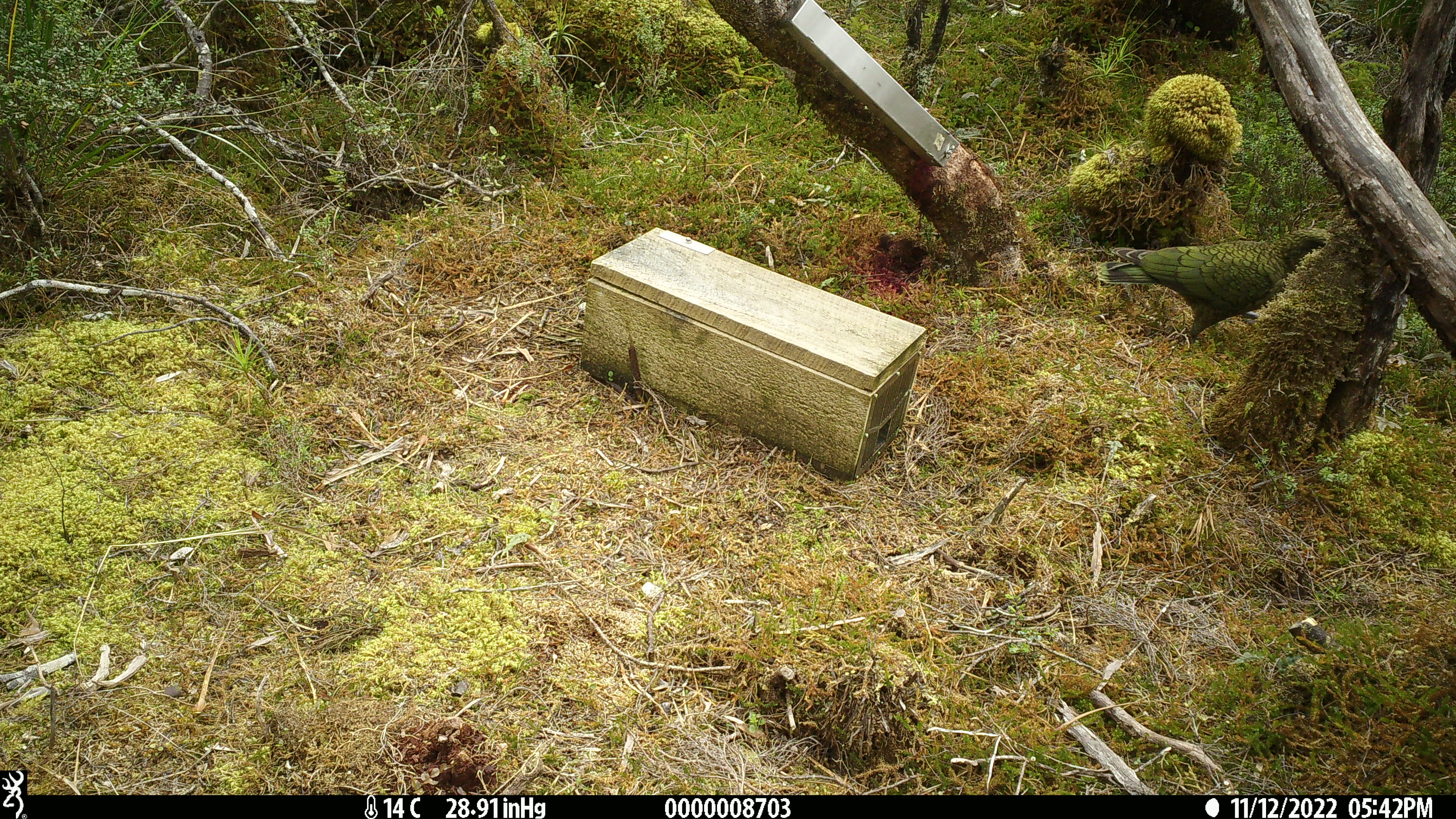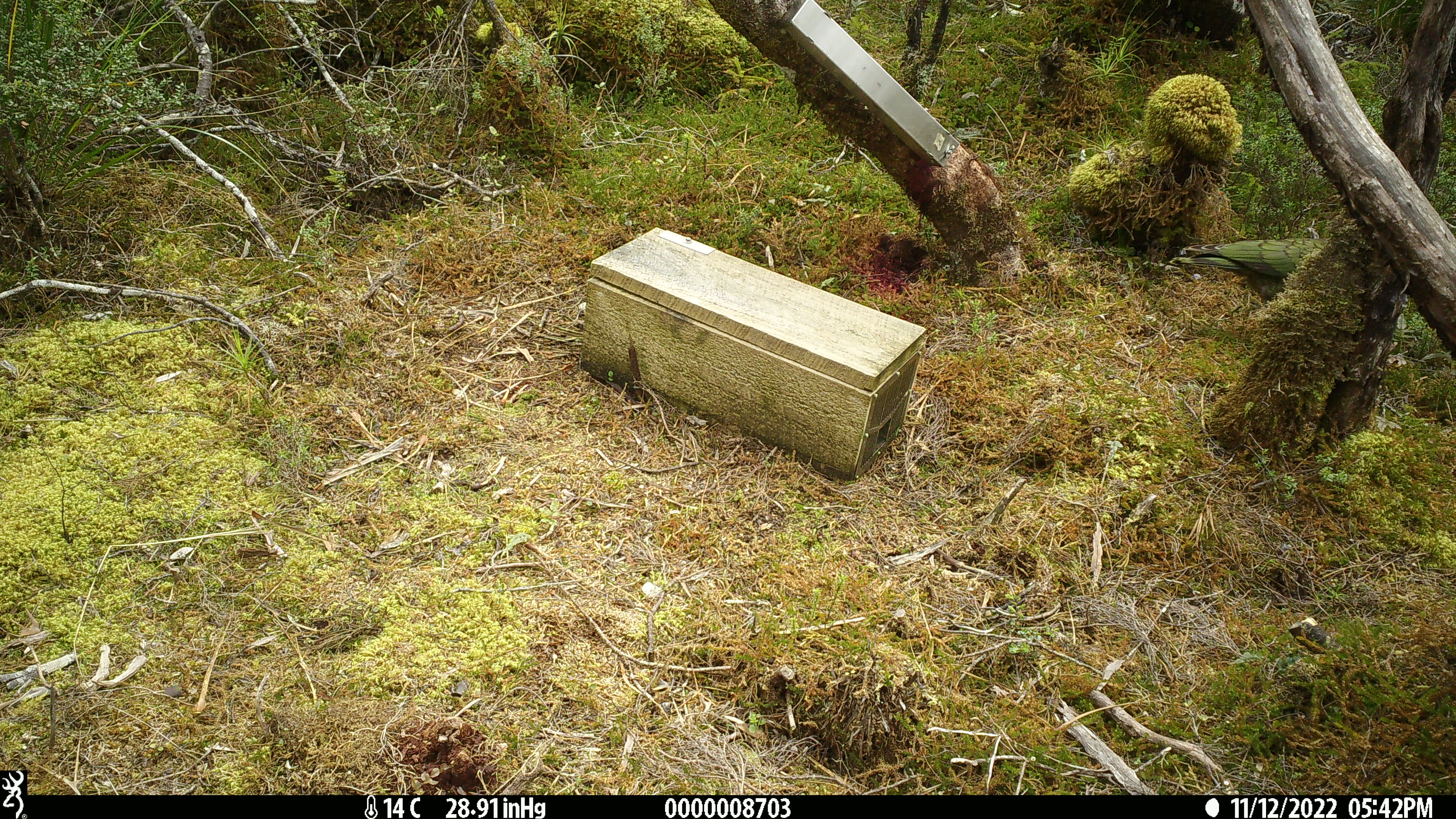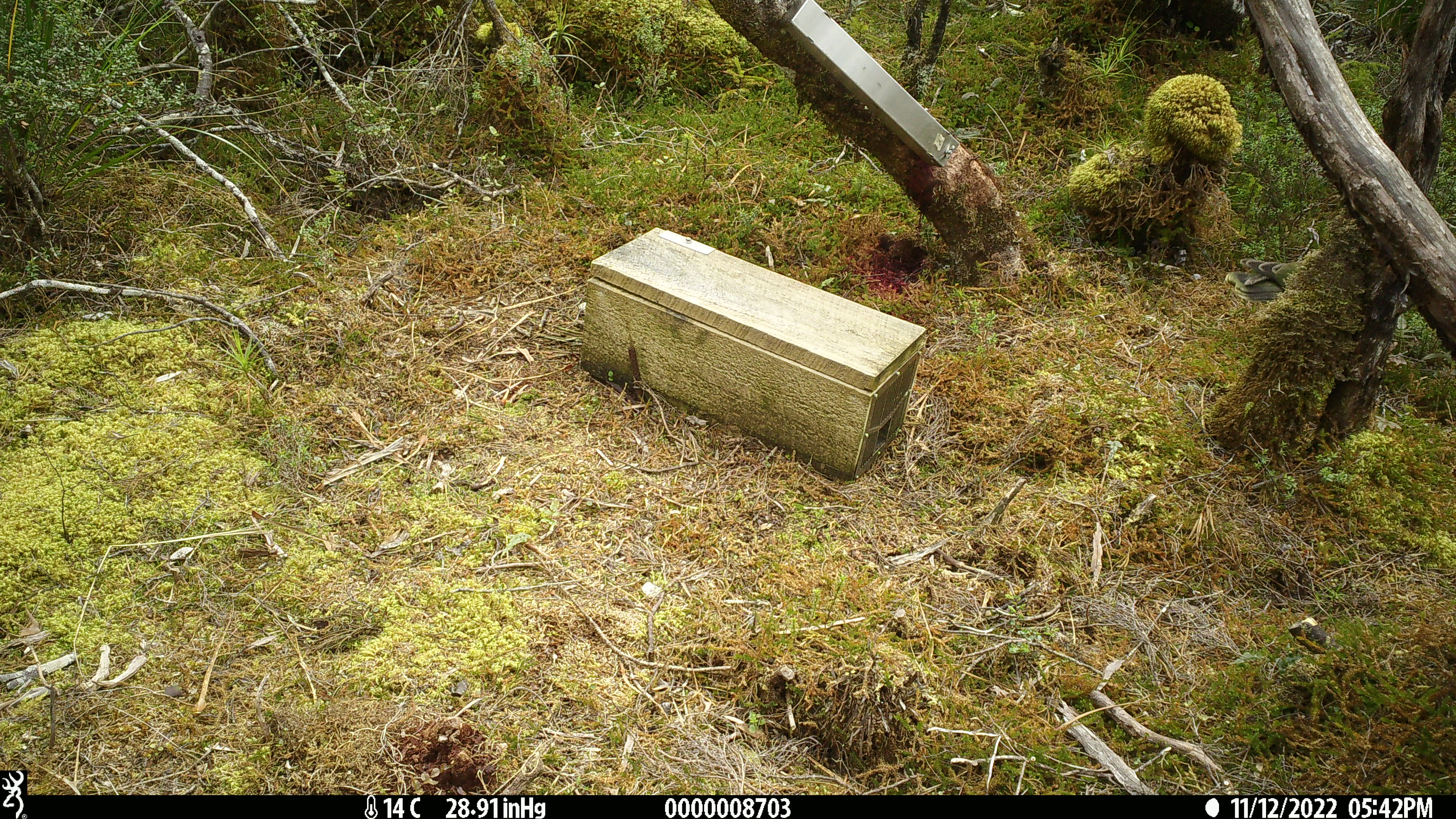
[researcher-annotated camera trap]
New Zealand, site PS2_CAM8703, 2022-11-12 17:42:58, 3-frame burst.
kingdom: Animalia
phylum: Chordata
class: Aves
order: Psittaciformes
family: Strigopidae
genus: Nestor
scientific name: Nestor notabilis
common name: kea